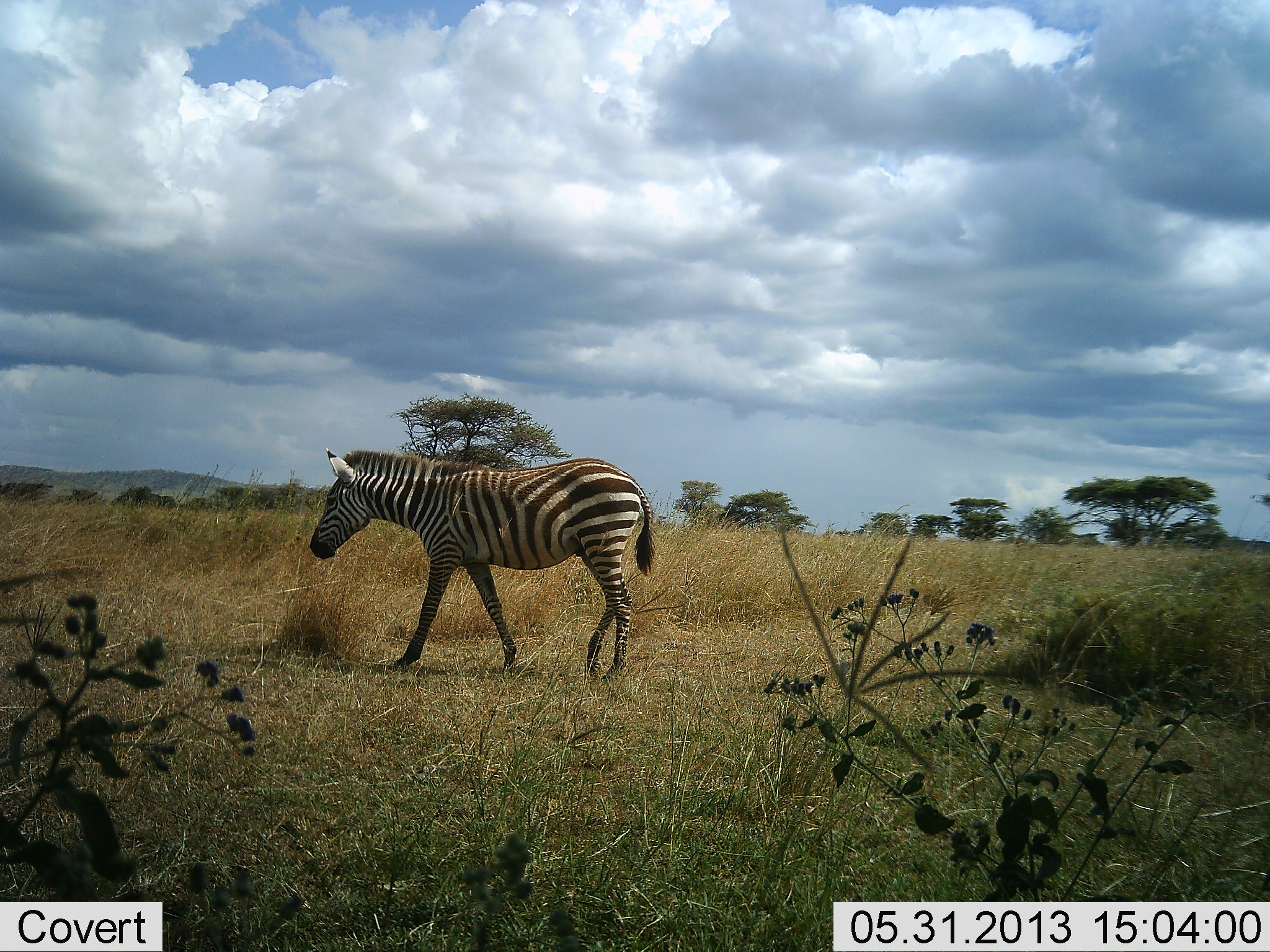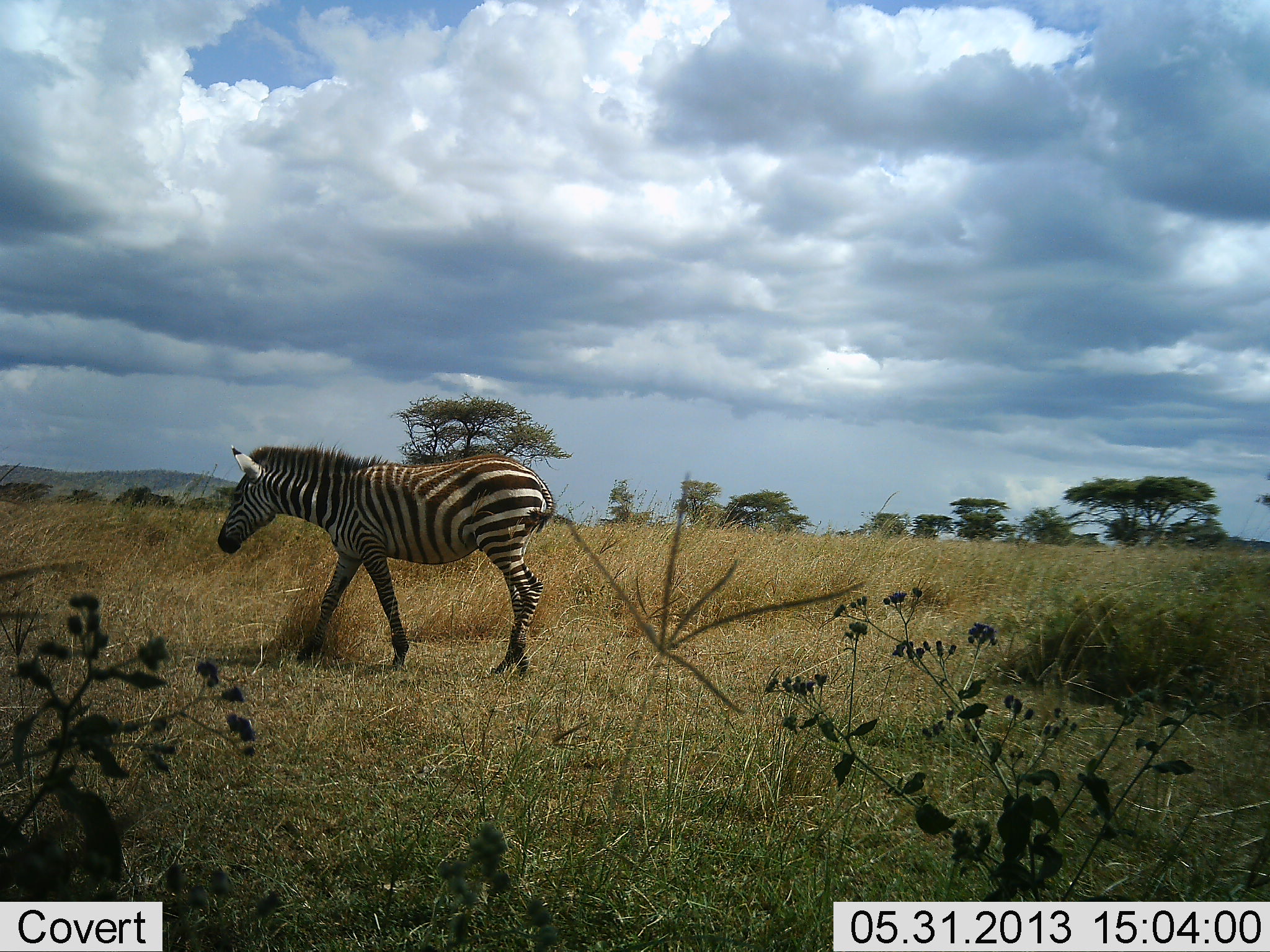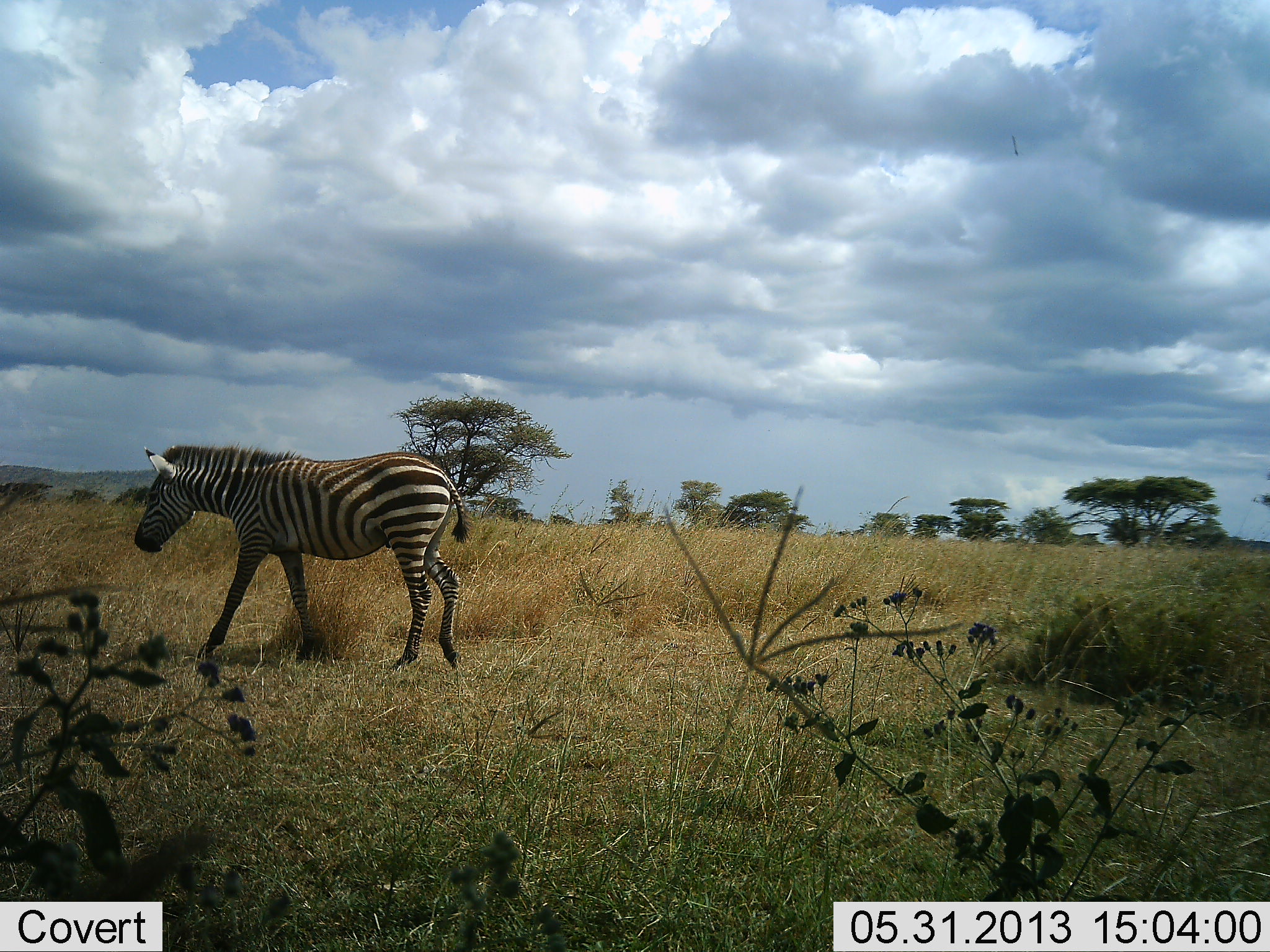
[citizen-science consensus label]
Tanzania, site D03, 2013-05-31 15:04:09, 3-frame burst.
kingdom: Animalia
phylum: Chordata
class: Mammalia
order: Perissodactyla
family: Equidae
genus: Equus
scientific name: Equus quagga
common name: plains zebra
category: zebra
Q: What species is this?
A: Zebra (plains zebra) (Equus quagga).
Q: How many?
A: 1.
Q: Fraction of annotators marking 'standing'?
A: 15%.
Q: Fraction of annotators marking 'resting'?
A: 0%.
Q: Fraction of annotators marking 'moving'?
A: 88%.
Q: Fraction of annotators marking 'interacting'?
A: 0%.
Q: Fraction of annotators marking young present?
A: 0%.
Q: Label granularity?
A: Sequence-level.